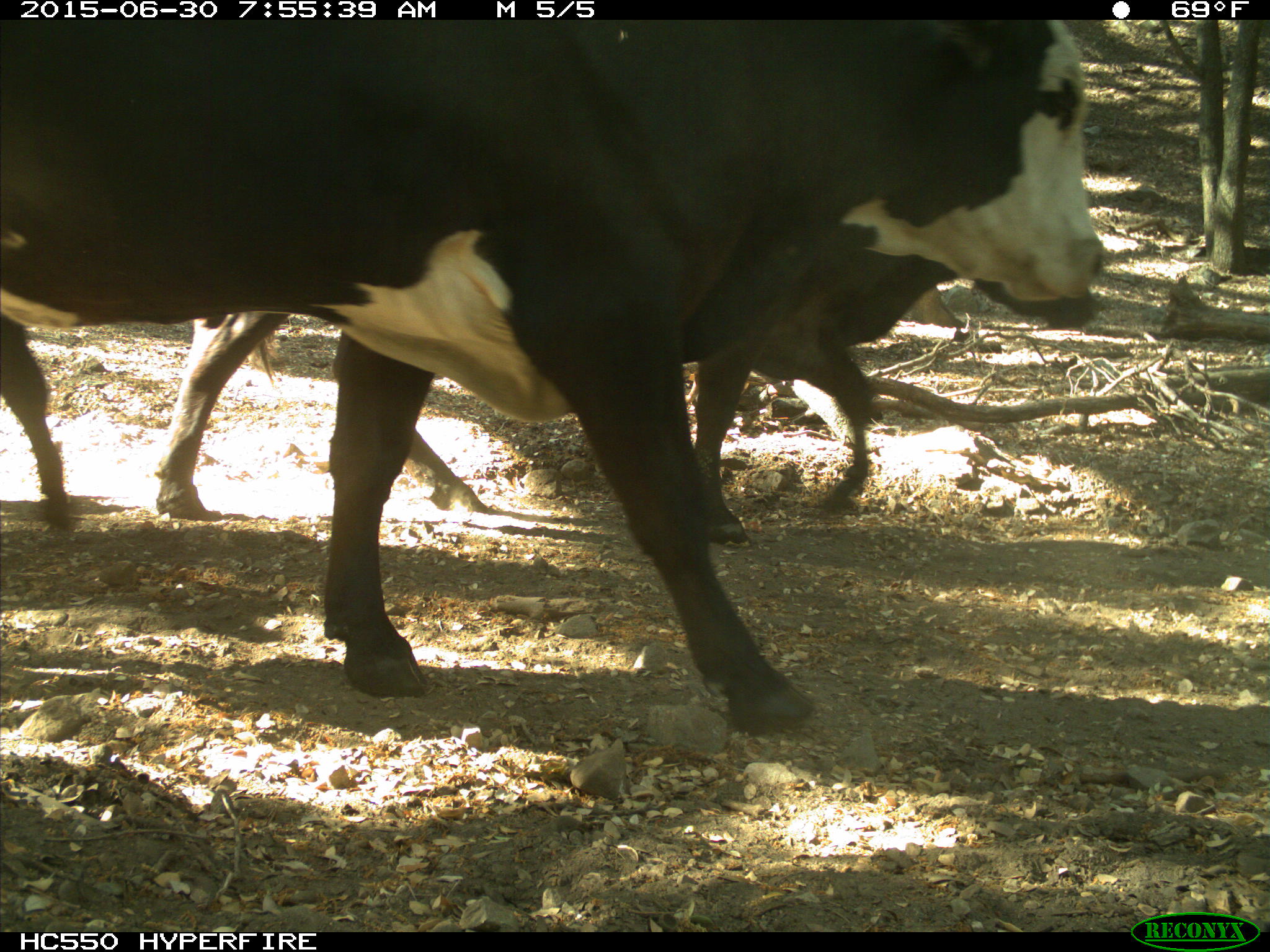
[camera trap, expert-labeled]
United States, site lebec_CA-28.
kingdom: Animalia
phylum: Chordata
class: Mammalia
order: Artiodactyla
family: Bovidae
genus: Bos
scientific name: Bos taurus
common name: domestic cow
Bos taurus (domestic cow).